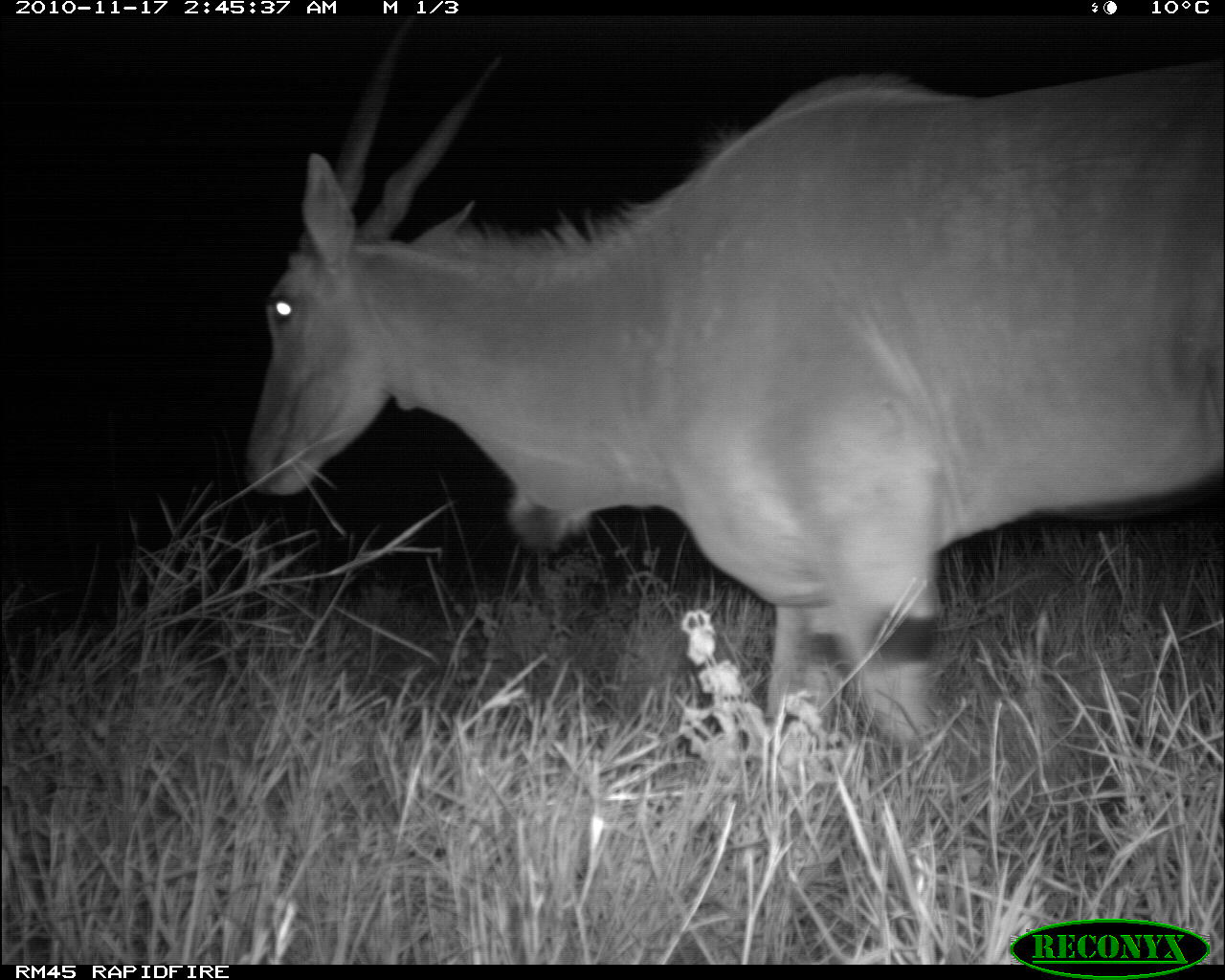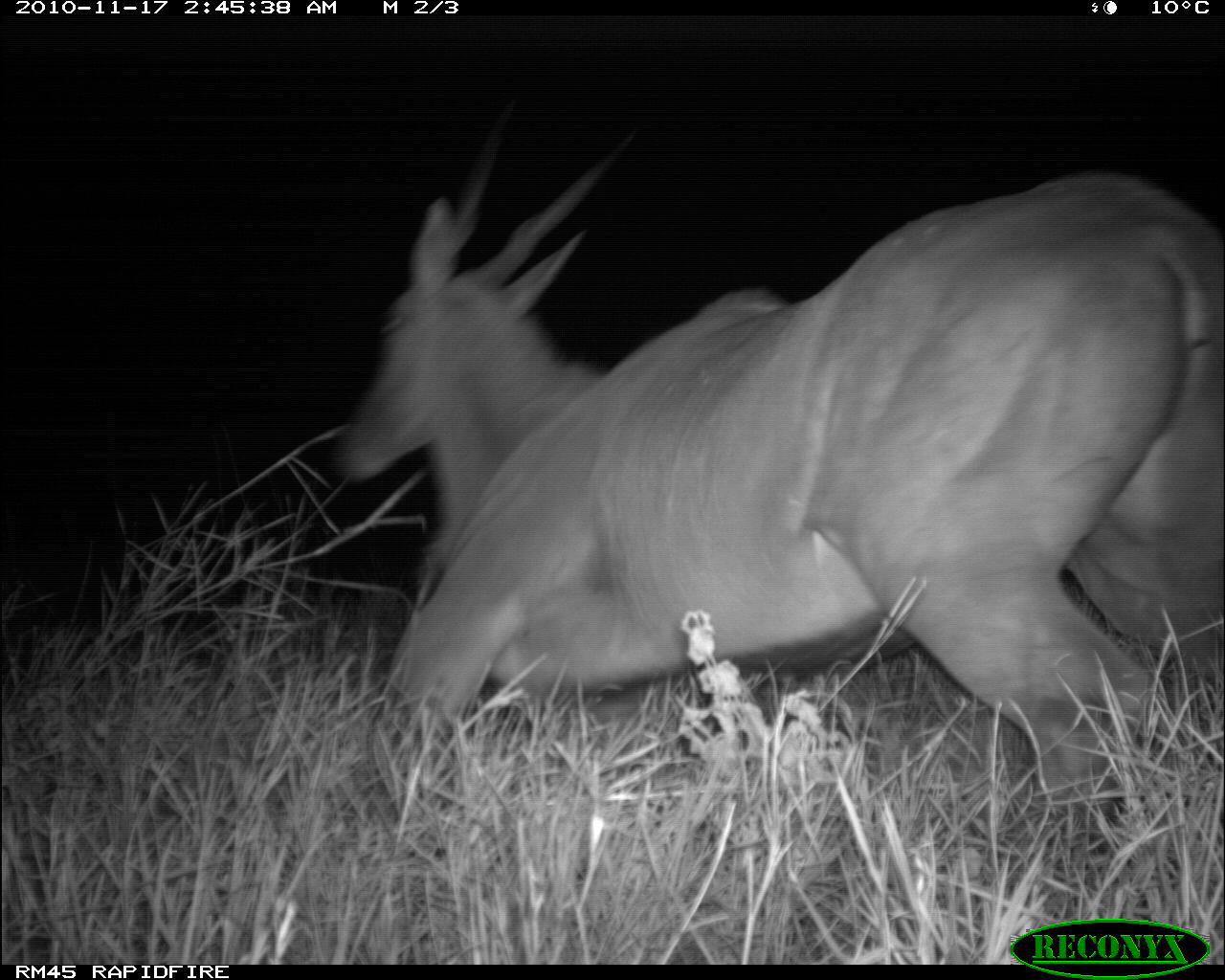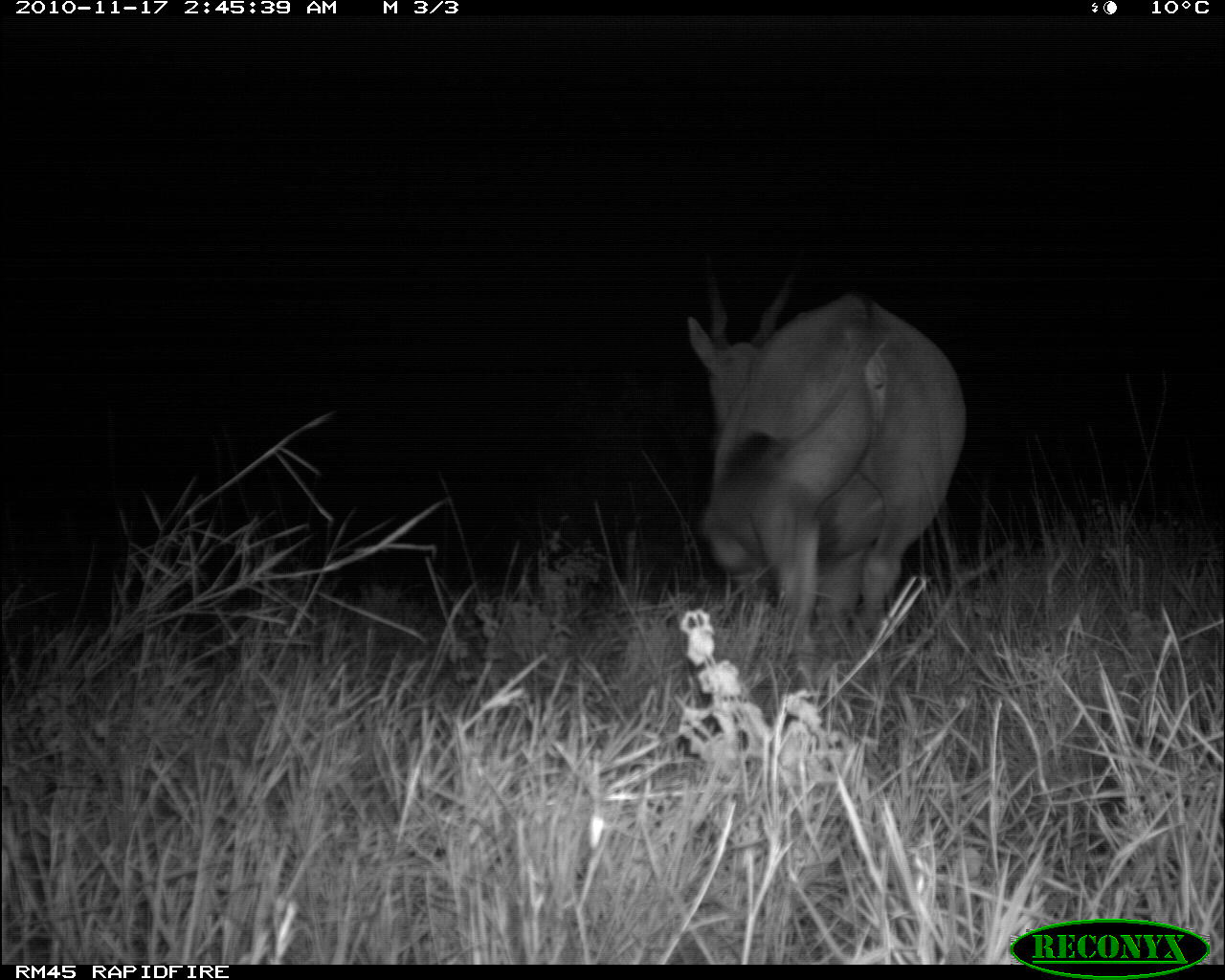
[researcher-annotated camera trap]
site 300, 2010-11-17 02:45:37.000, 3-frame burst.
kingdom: Animalia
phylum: Chordata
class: Mammalia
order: Artiodactyla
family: Bovidae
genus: Tragelaphus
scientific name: Tragelaphus oryx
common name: eland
Tragelaphus oryx (eland), count 1.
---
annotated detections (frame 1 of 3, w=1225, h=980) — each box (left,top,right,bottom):
tragelaphus oryx: (246,14,1225,747)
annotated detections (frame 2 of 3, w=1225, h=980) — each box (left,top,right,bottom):
tragelaphus oryx: (328,98,1225,829)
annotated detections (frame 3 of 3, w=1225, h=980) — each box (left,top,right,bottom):
tragelaphus oryx: (683,245,967,665)